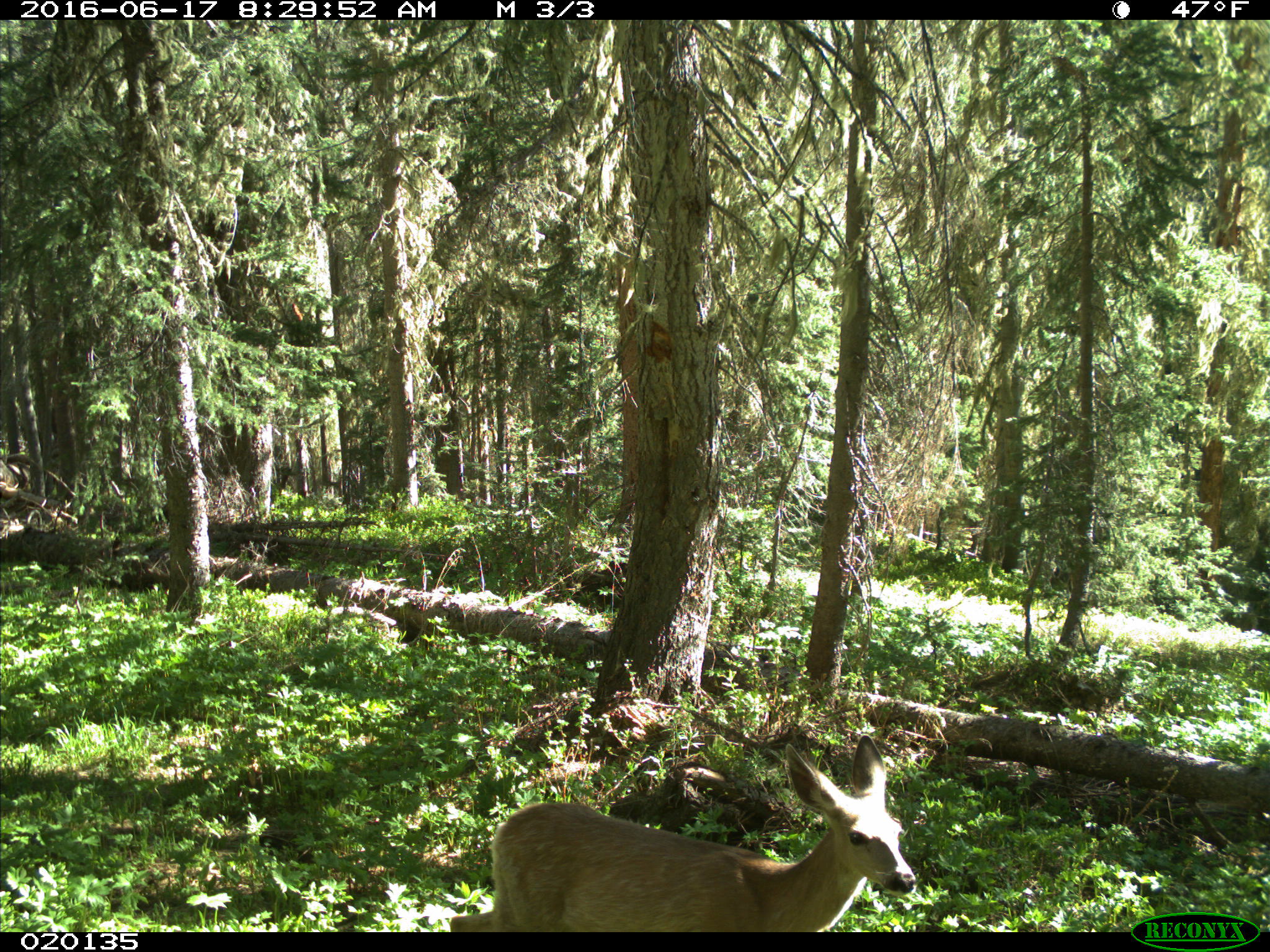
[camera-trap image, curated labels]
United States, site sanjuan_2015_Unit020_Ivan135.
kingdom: Animalia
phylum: Chordata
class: Mammalia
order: Artiodactyla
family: Cervidae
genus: Odocoileus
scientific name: Odocoileus hemionus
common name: mule deer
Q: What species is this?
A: Odocoileus hemionus (mule deer).